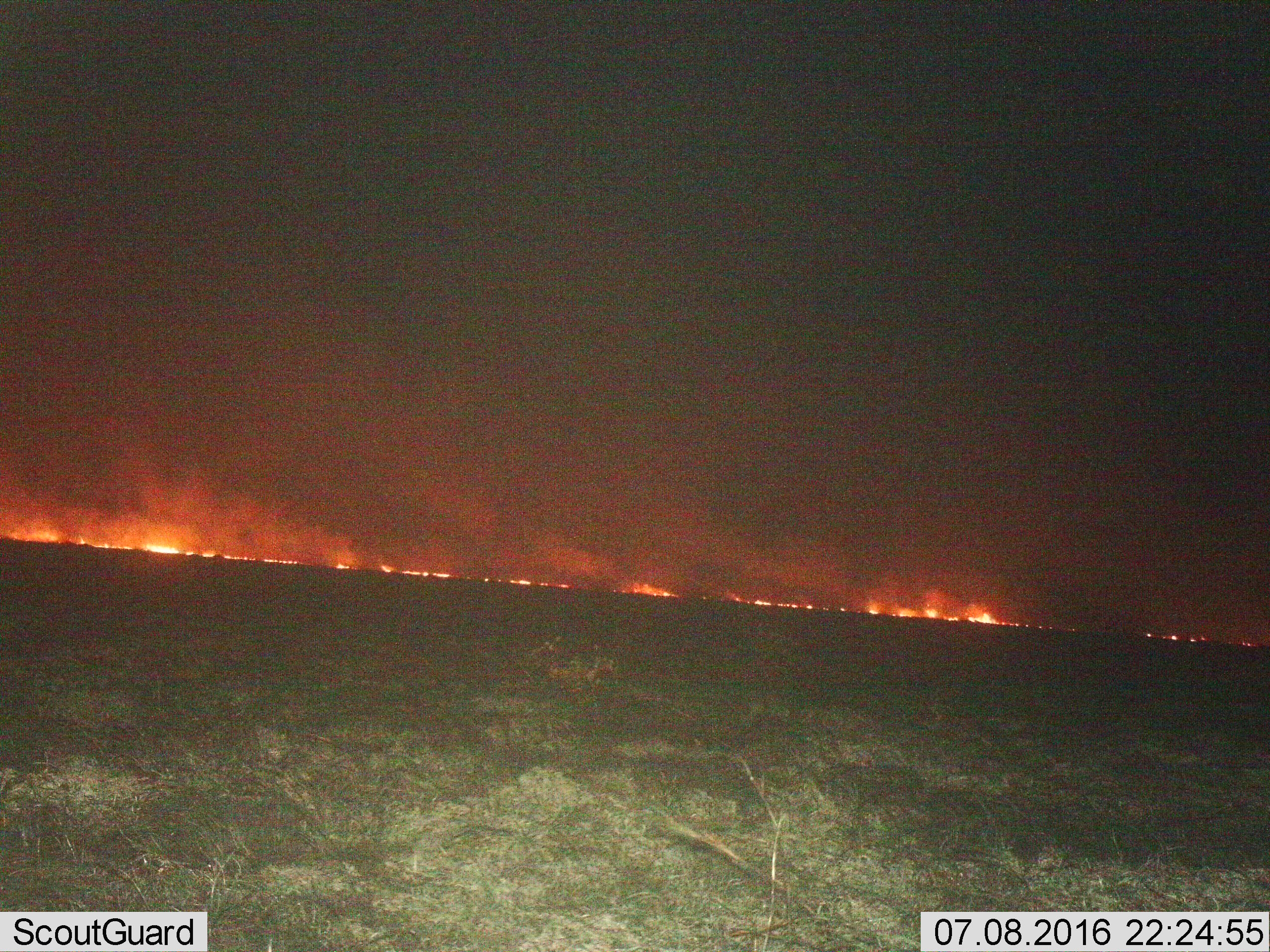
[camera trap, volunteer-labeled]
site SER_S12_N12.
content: unidentified animal